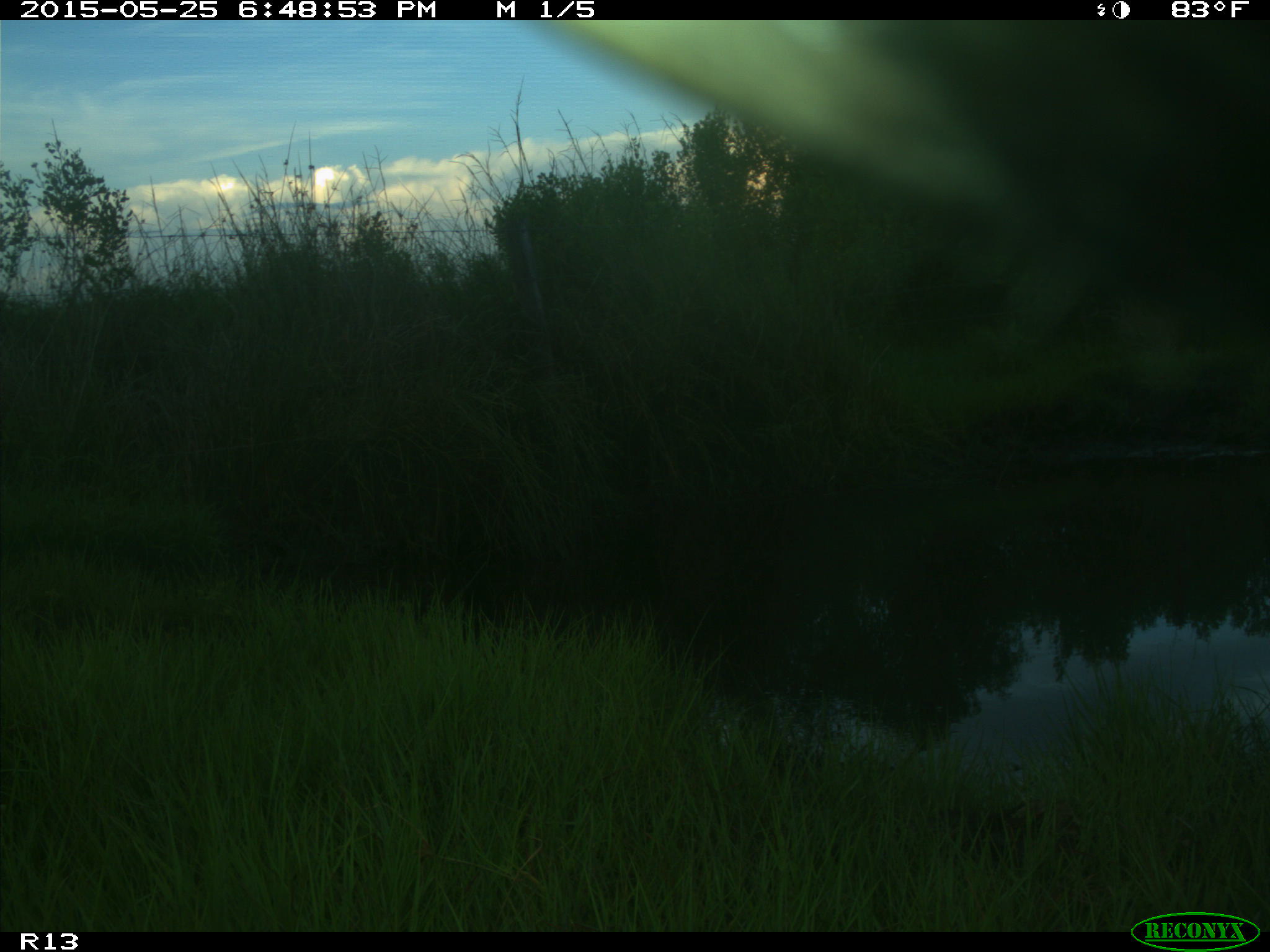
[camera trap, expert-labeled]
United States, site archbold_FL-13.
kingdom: Animalia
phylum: Chordata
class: Mammalia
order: Artiodactyla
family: Bovidae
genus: Bos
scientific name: Bos taurus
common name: domestic cow